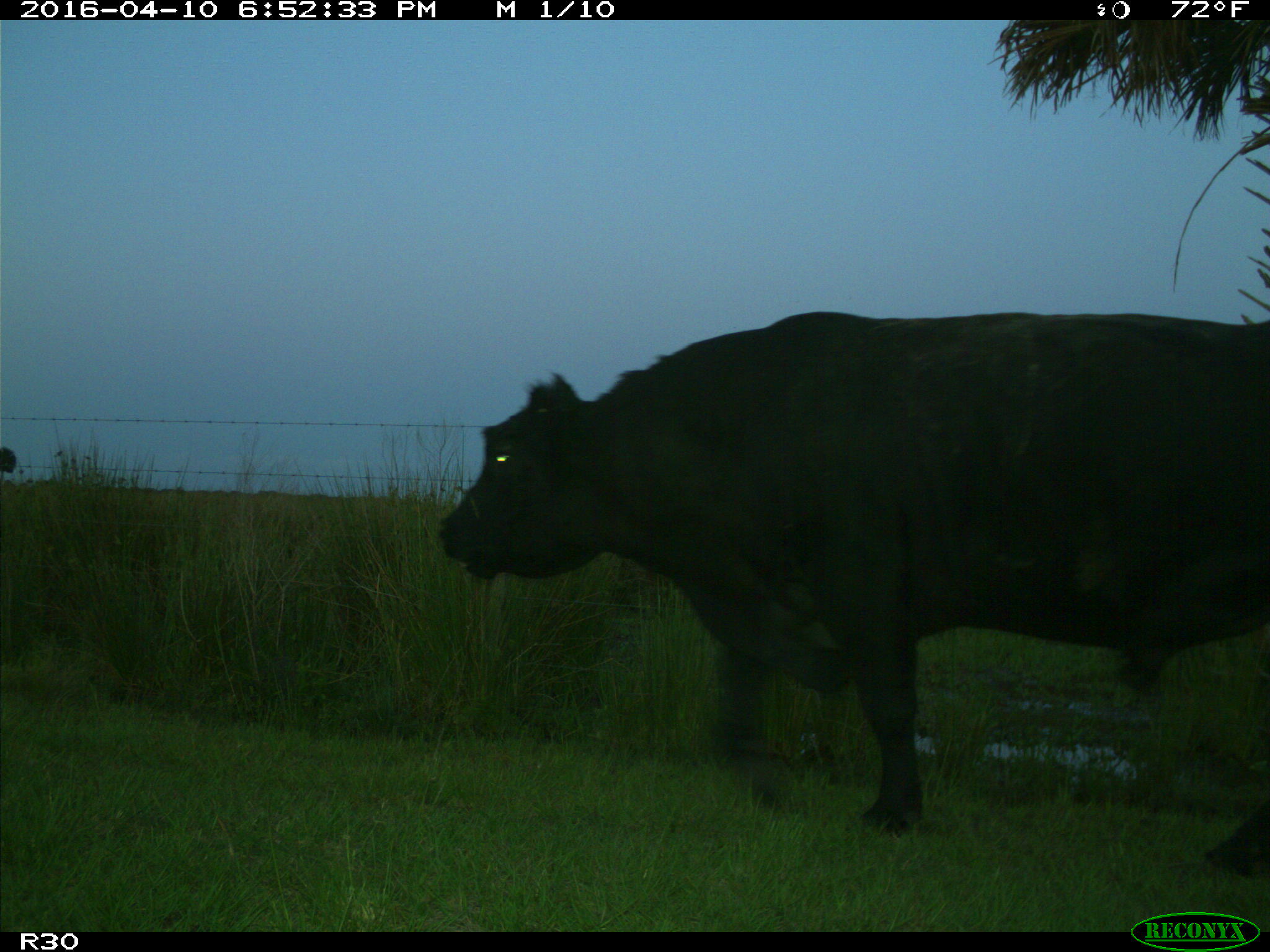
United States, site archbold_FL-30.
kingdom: Animalia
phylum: Chordata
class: Mammalia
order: Artiodactyla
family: Bovidae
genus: Bos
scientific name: Bos taurus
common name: domestic cow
Bos taurus (domestic cow).